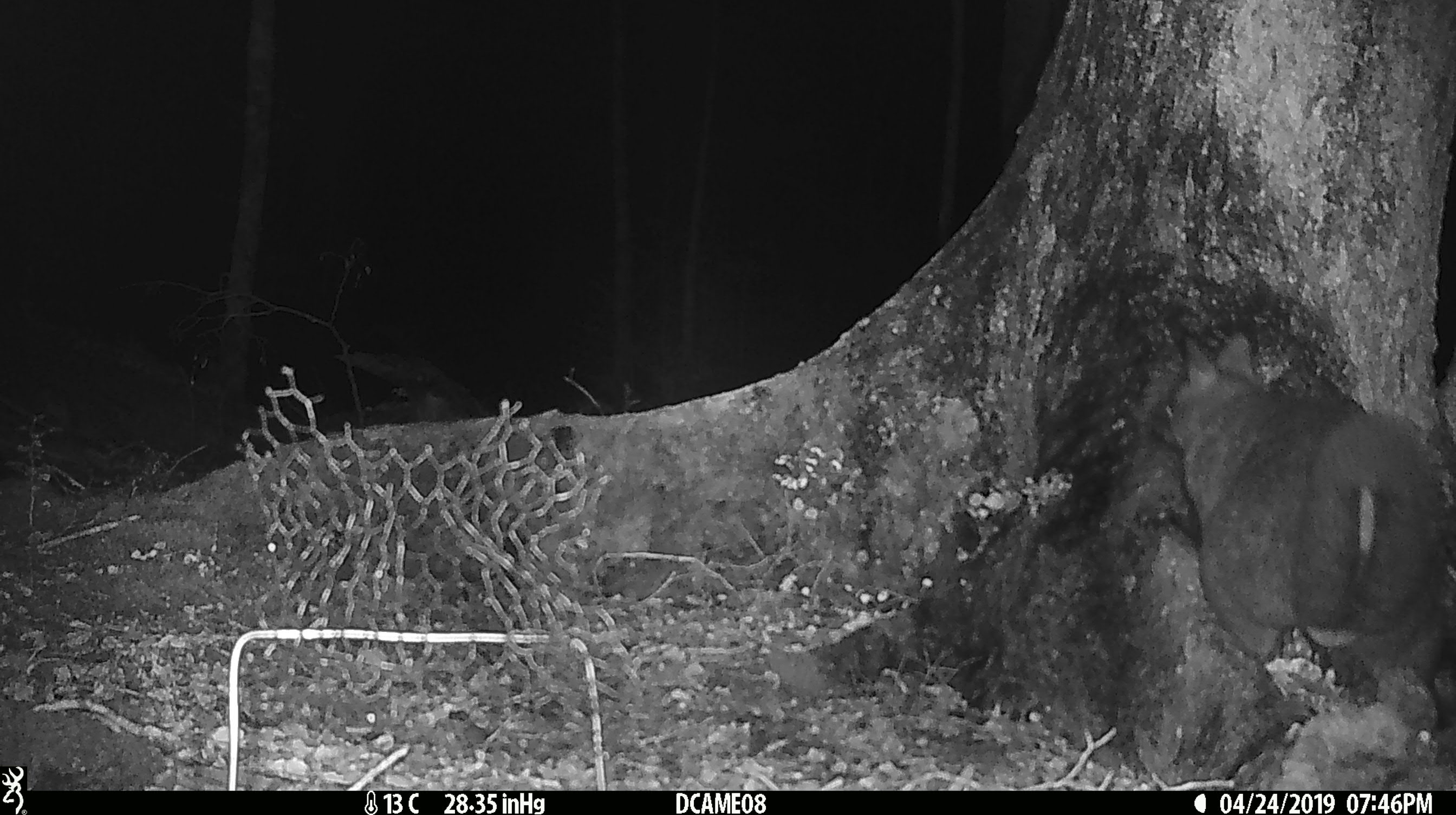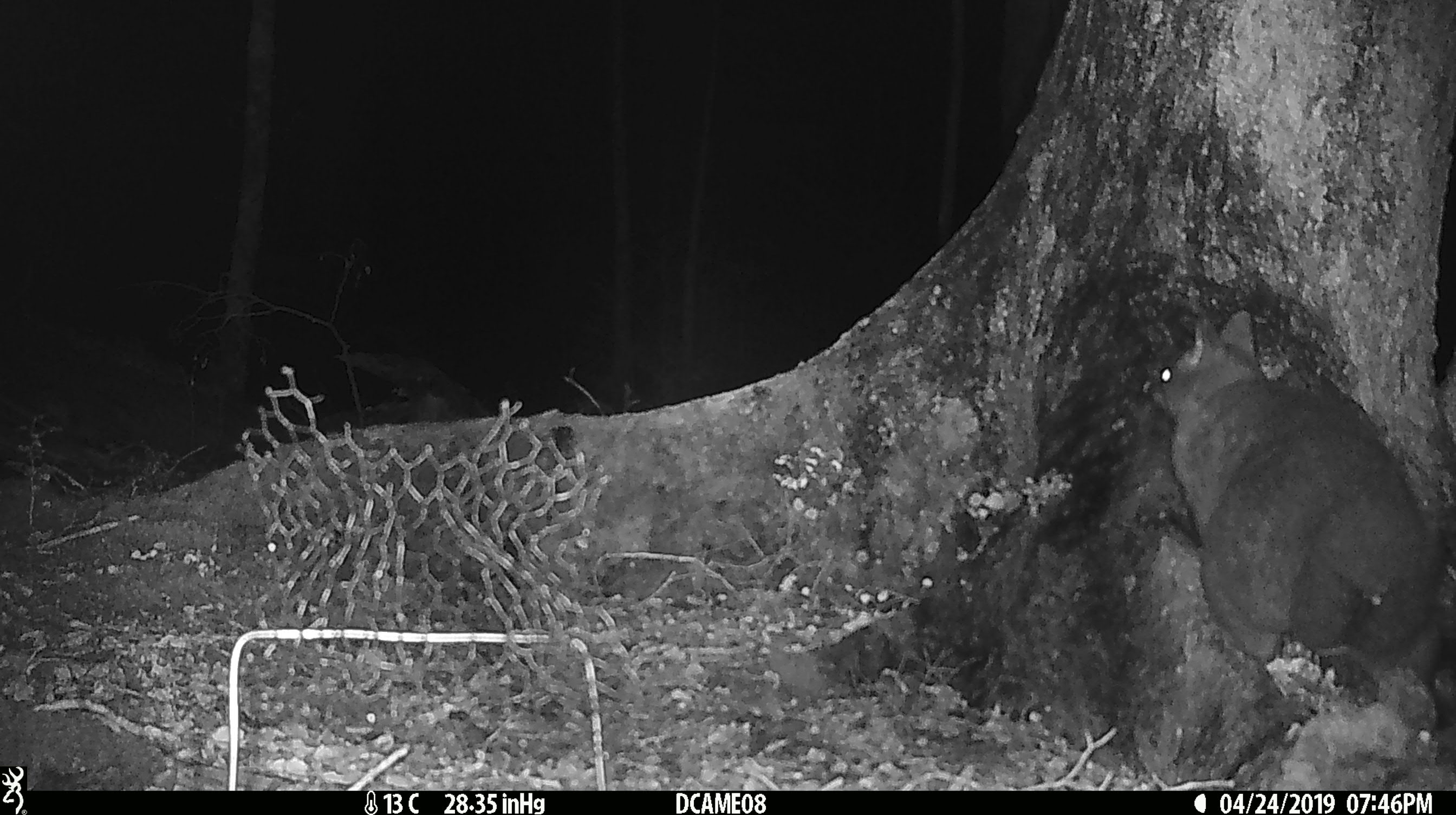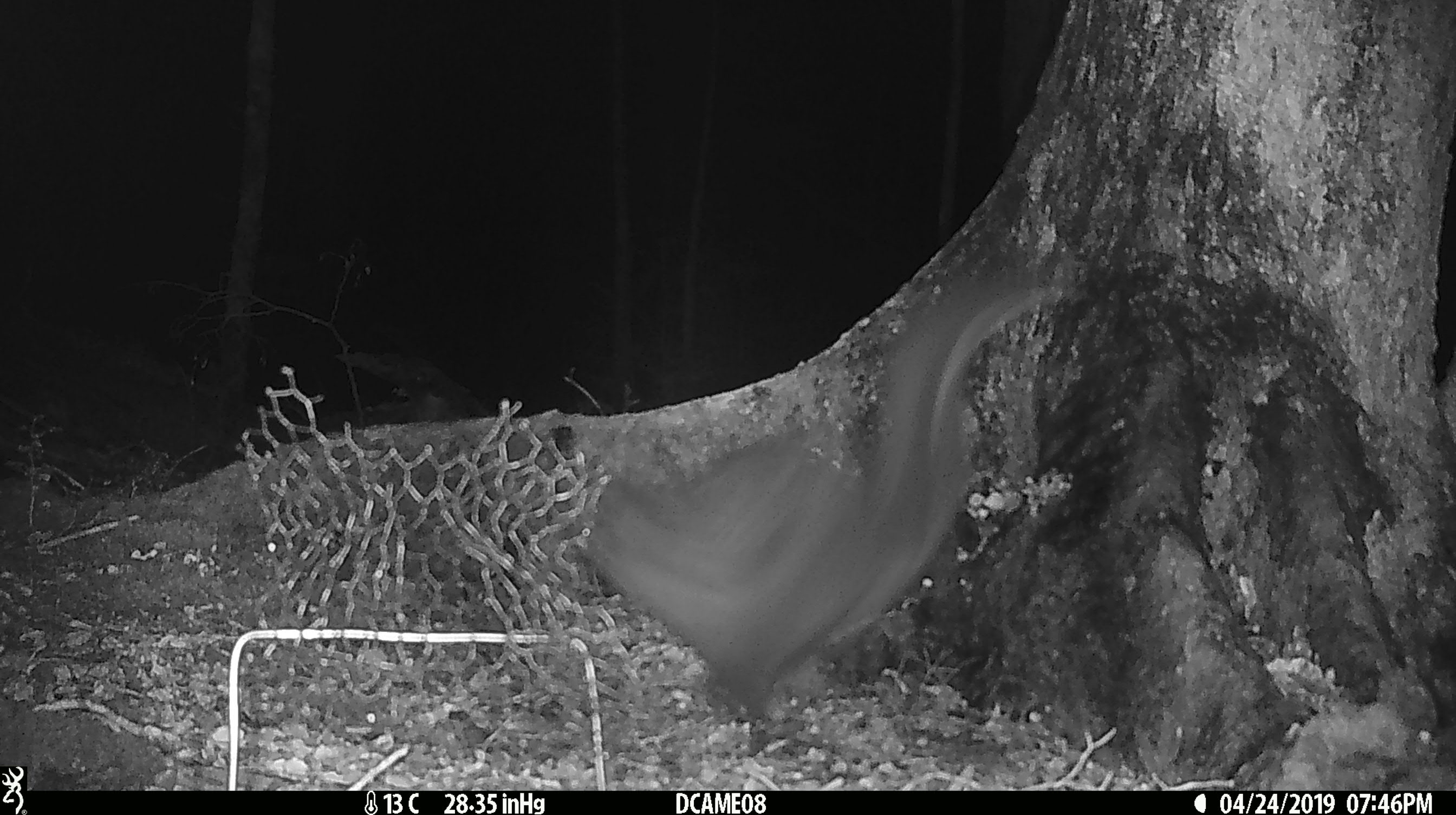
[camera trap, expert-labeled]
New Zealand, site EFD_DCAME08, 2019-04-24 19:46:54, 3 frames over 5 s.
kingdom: Animalia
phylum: Chordata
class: Mammalia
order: Diprotodontia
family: Phalangeridae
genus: Trichosurus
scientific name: Trichosurus vulpecula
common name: common brushtail possum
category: possum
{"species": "possum (common brushtail possum) (Trichosurus vulpecula)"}